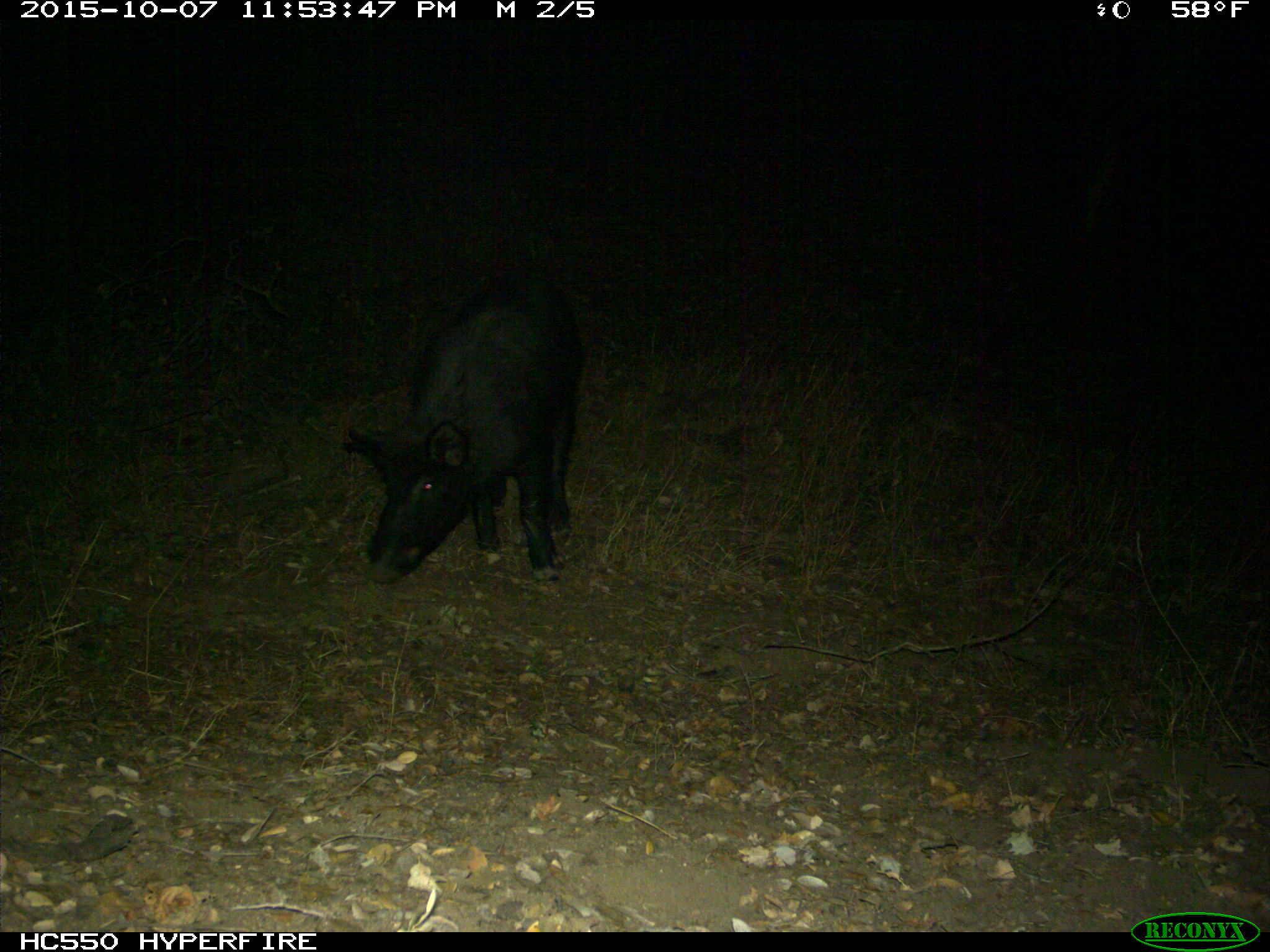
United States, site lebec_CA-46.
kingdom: Animalia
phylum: Chordata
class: Mammalia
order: Artiodactyla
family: Suidae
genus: Sus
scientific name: Sus scrofa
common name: wild boar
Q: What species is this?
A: Sus scrofa (wild boar).